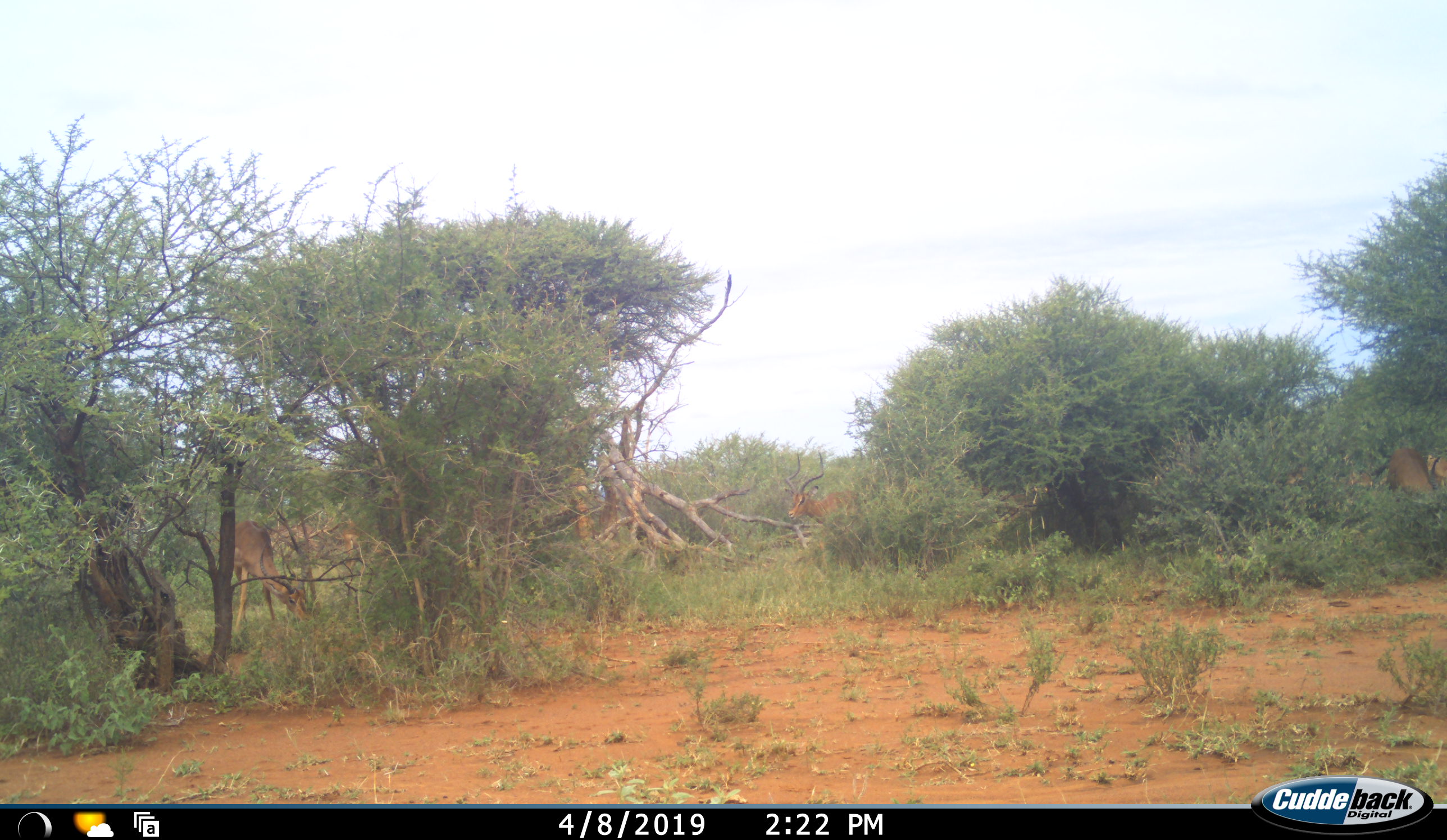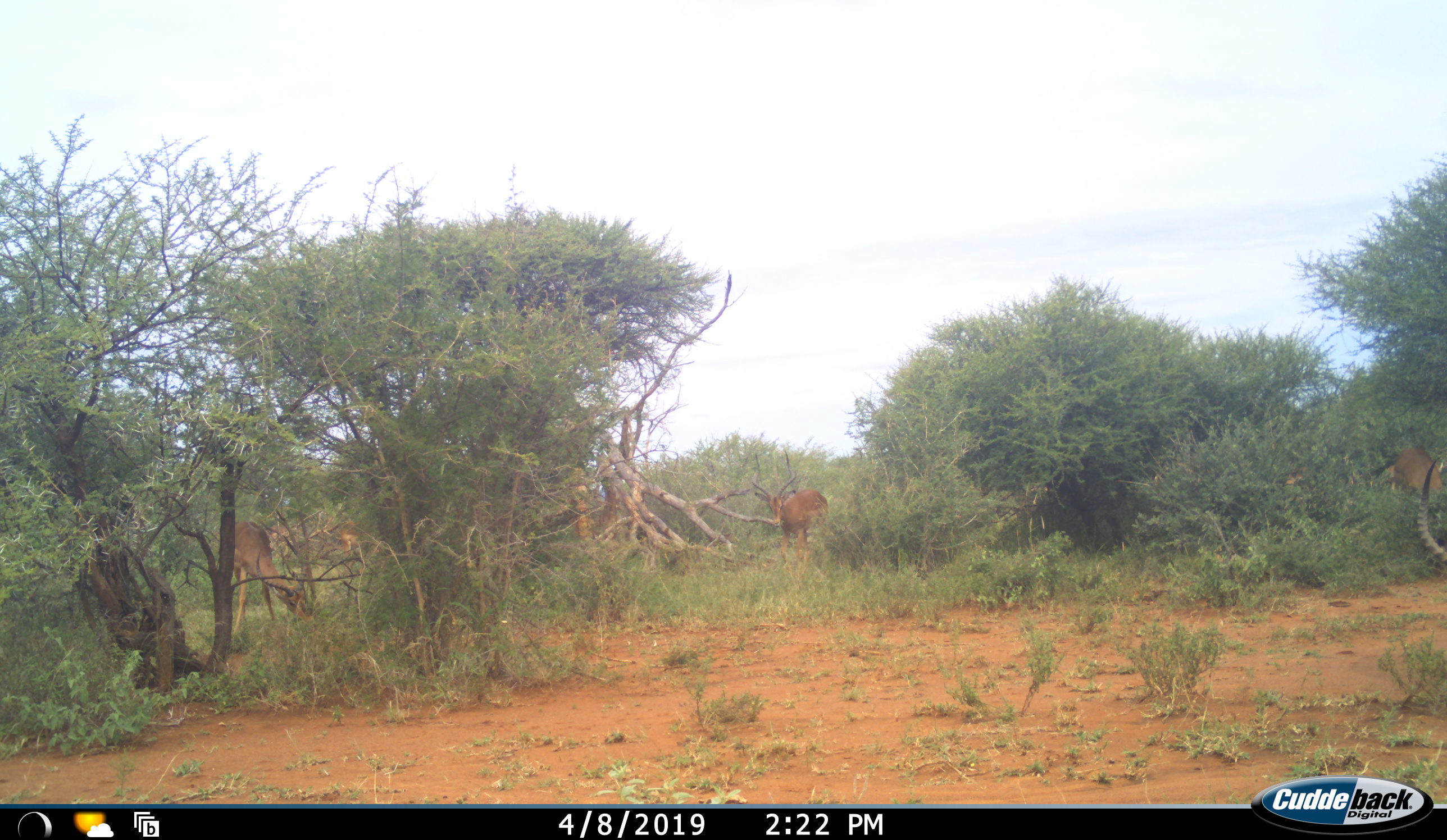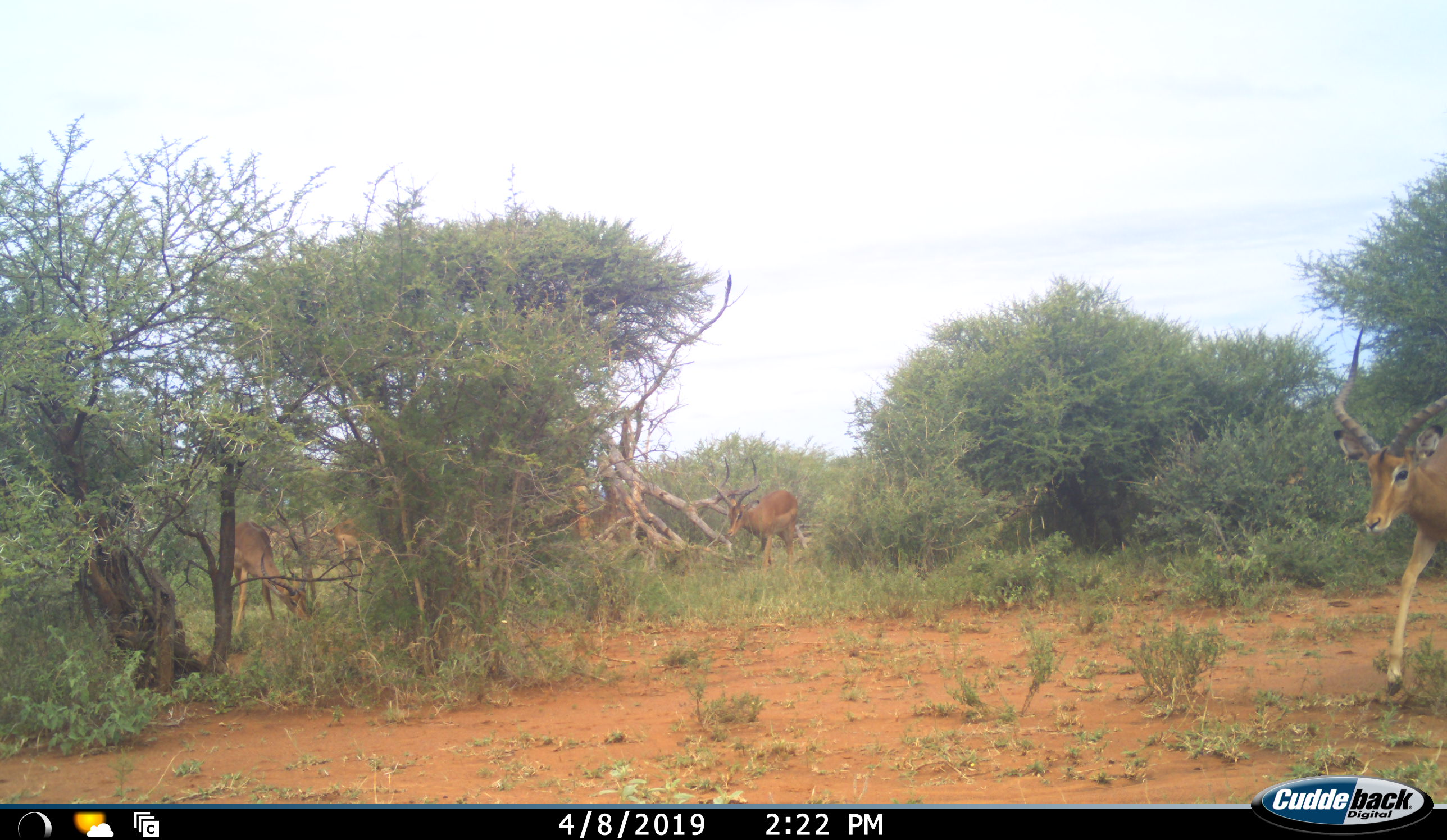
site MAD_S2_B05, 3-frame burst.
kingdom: Animalia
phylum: Chordata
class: Mammalia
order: Artiodactyla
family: Bovidae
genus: Aepyceros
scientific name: Aepyceros melampus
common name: impala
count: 5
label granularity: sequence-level